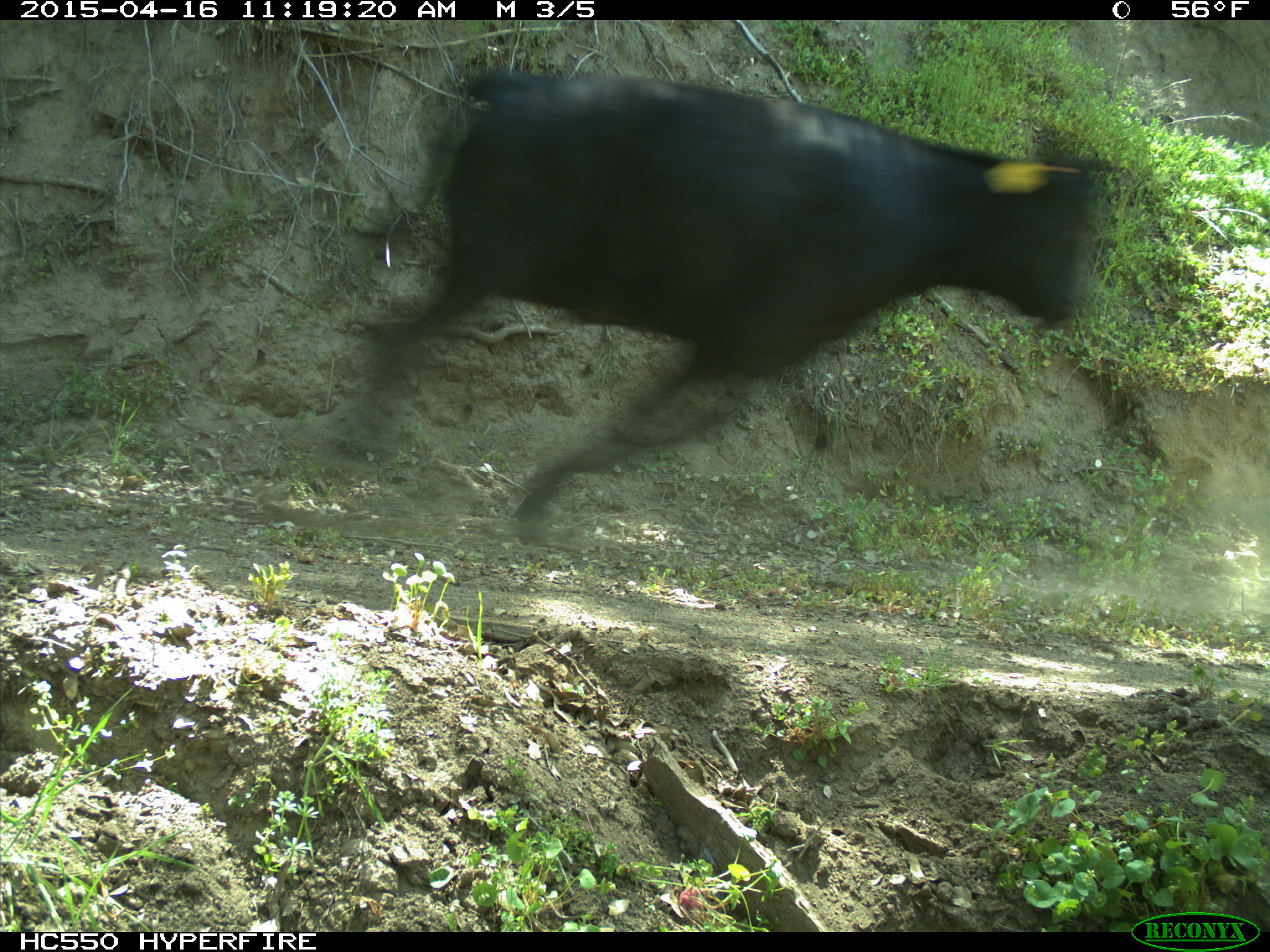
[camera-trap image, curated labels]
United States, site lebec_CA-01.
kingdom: Animalia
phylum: Chordata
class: Mammalia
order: Artiodactyla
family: Bovidae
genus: Bos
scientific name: Bos taurus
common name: domestic cow